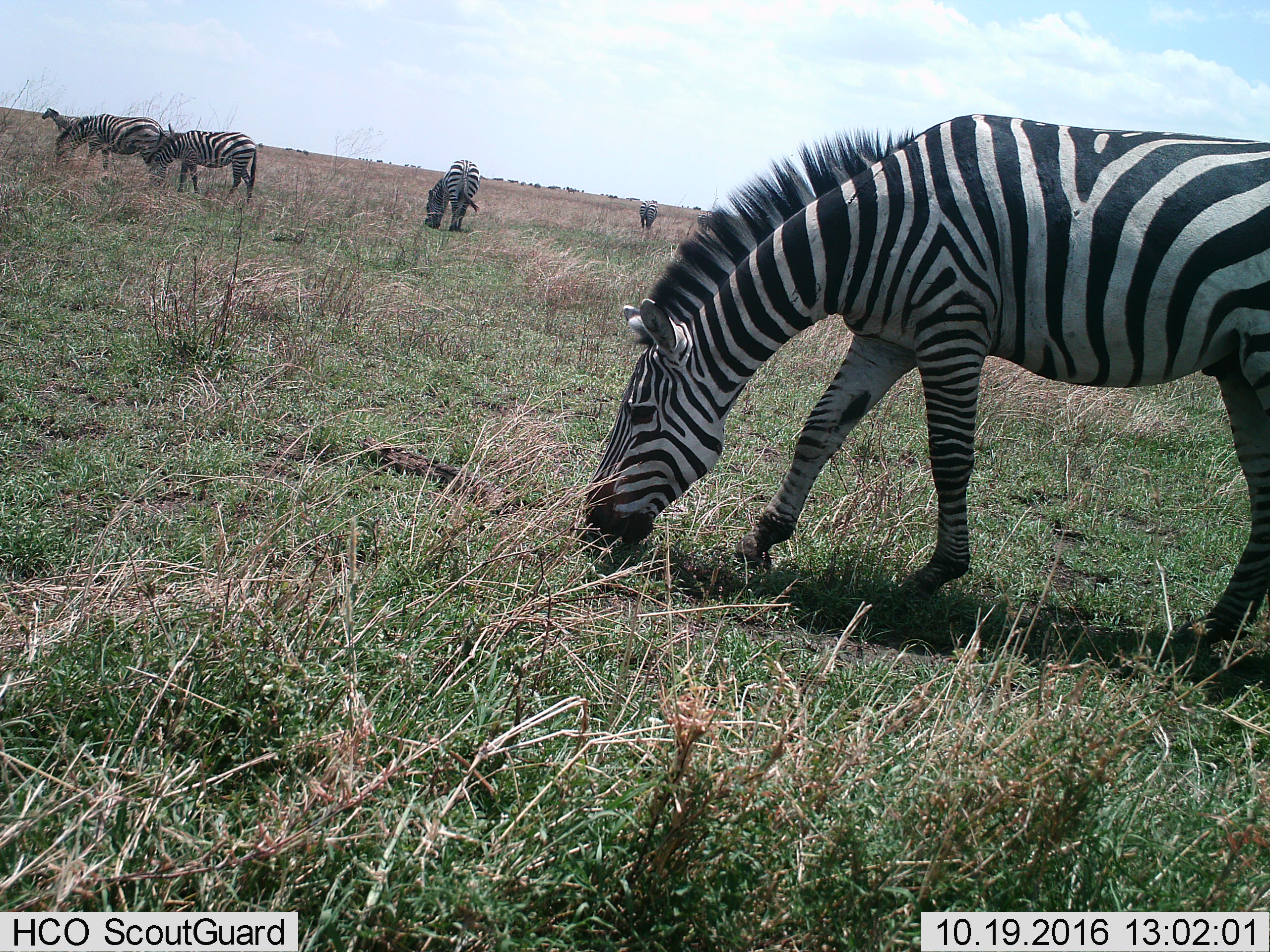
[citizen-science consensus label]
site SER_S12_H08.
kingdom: Animalia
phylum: Chordata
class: Mammalia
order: Perissodactyla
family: Equidae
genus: Equus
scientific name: Equus quagga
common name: plains zebra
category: zebraplains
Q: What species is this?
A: Zebraplains (plains zebra) (Equus quagga).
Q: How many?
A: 6.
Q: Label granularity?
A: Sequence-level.